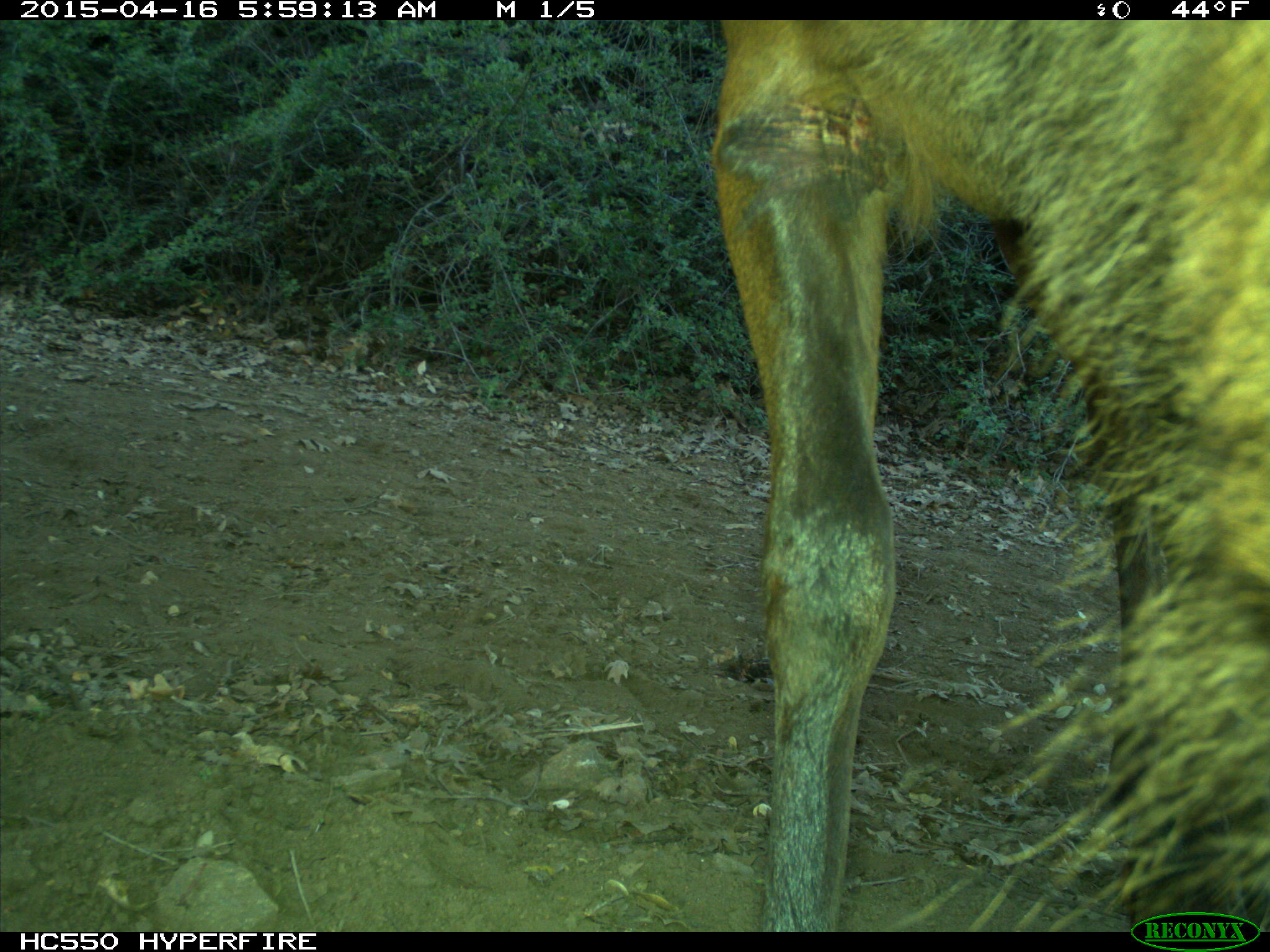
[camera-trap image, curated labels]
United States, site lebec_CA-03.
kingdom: Animalia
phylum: Chordata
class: Mammalia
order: Artiodactyla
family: Cervidae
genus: Cervus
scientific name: Cervus canadensis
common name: elk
Cervus canadensis (elk).